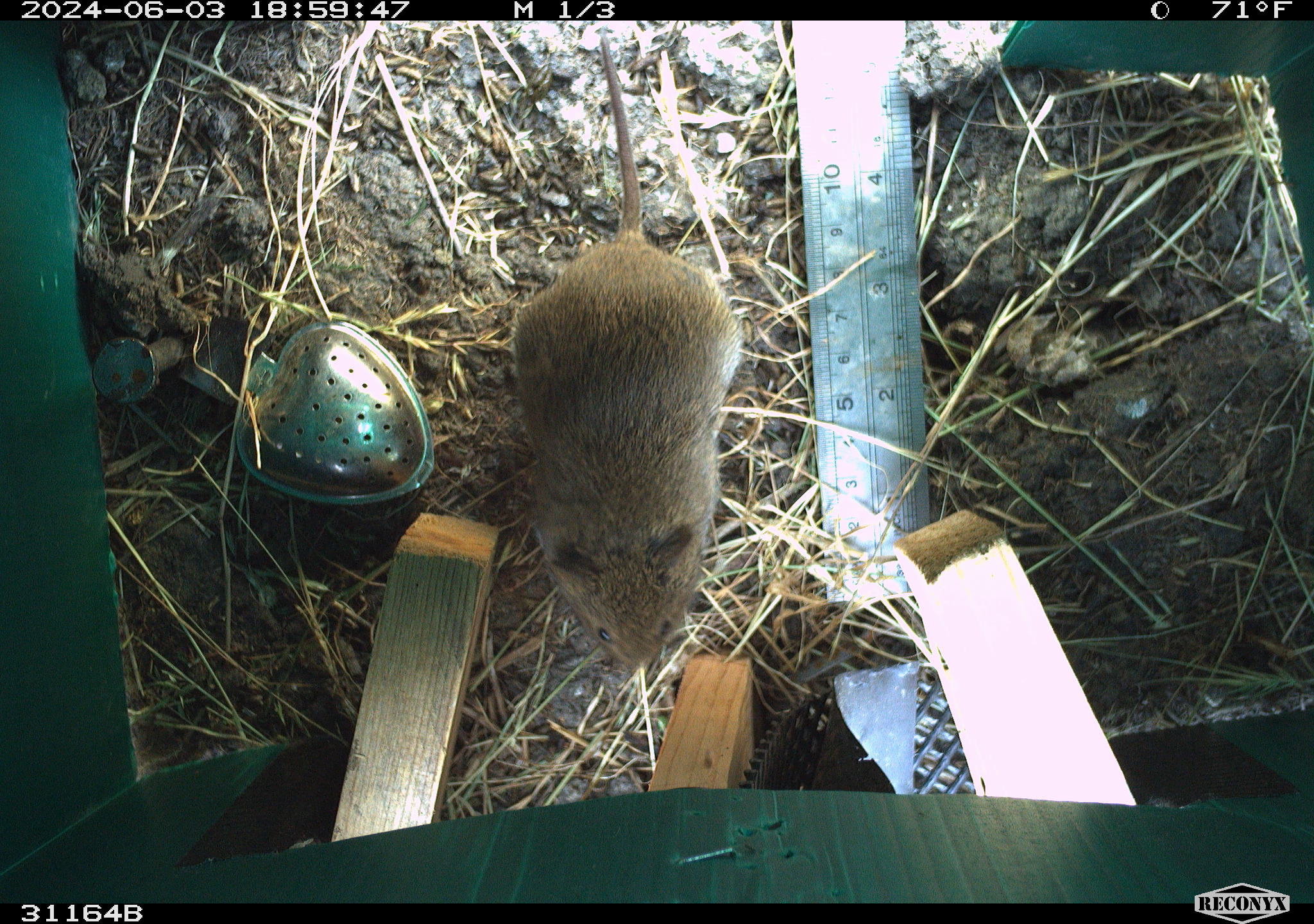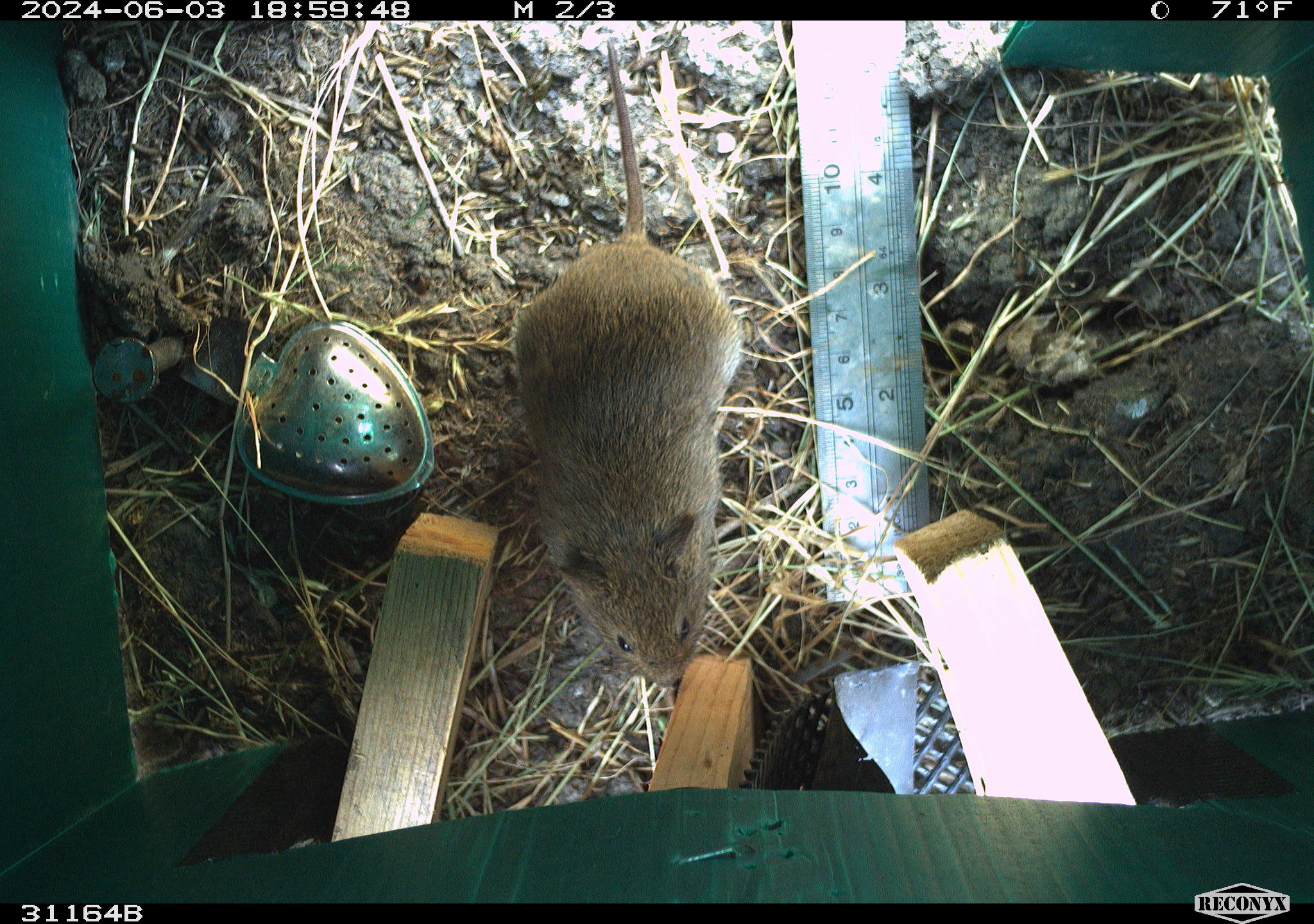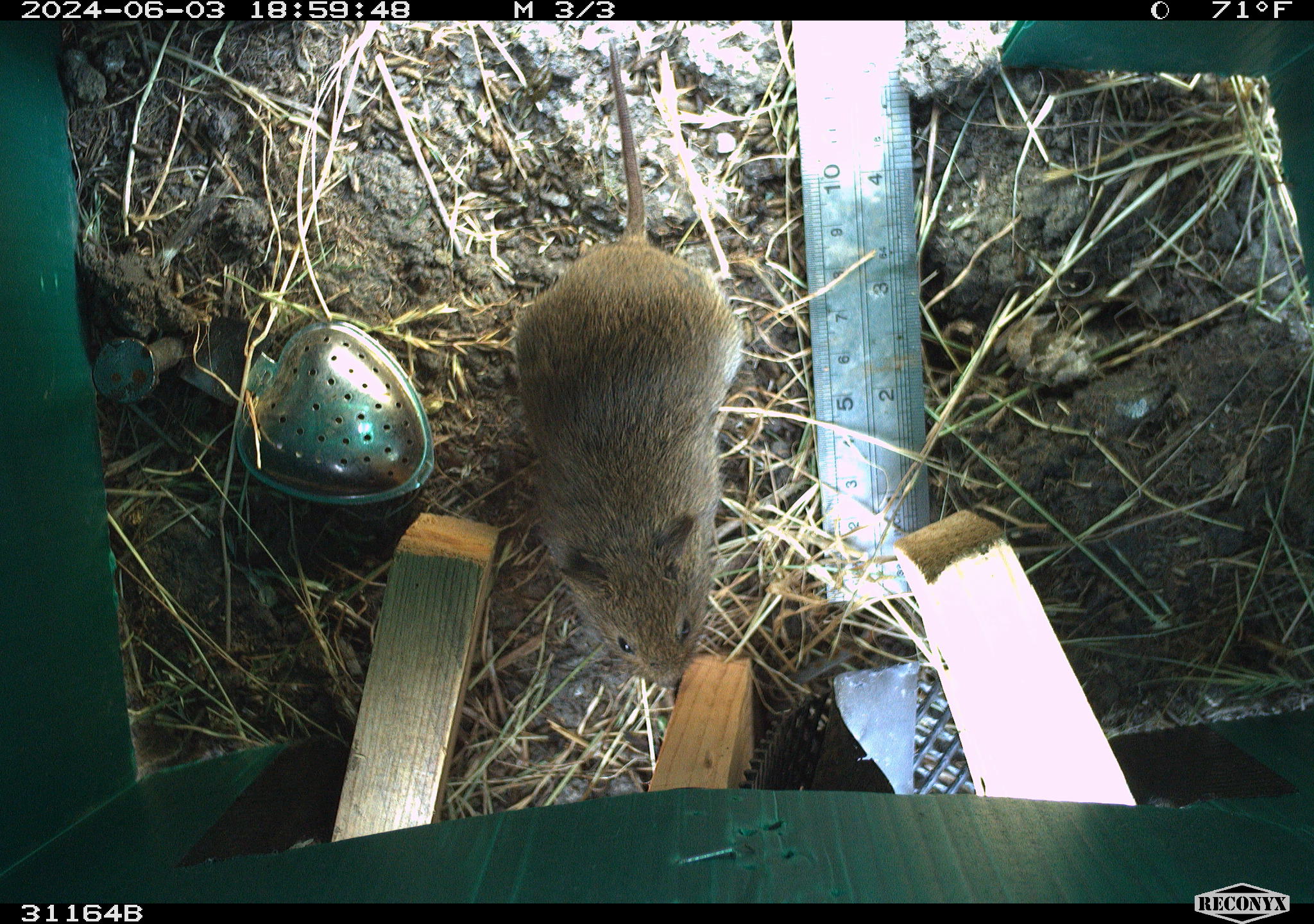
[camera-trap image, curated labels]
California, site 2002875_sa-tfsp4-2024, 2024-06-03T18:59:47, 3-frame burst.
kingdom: Animalia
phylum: Chordata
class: Mammalia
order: Rodentia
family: Cricetidae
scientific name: Arvicolinae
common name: voles, lemmings, and muskrats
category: arvicolinae subfamily